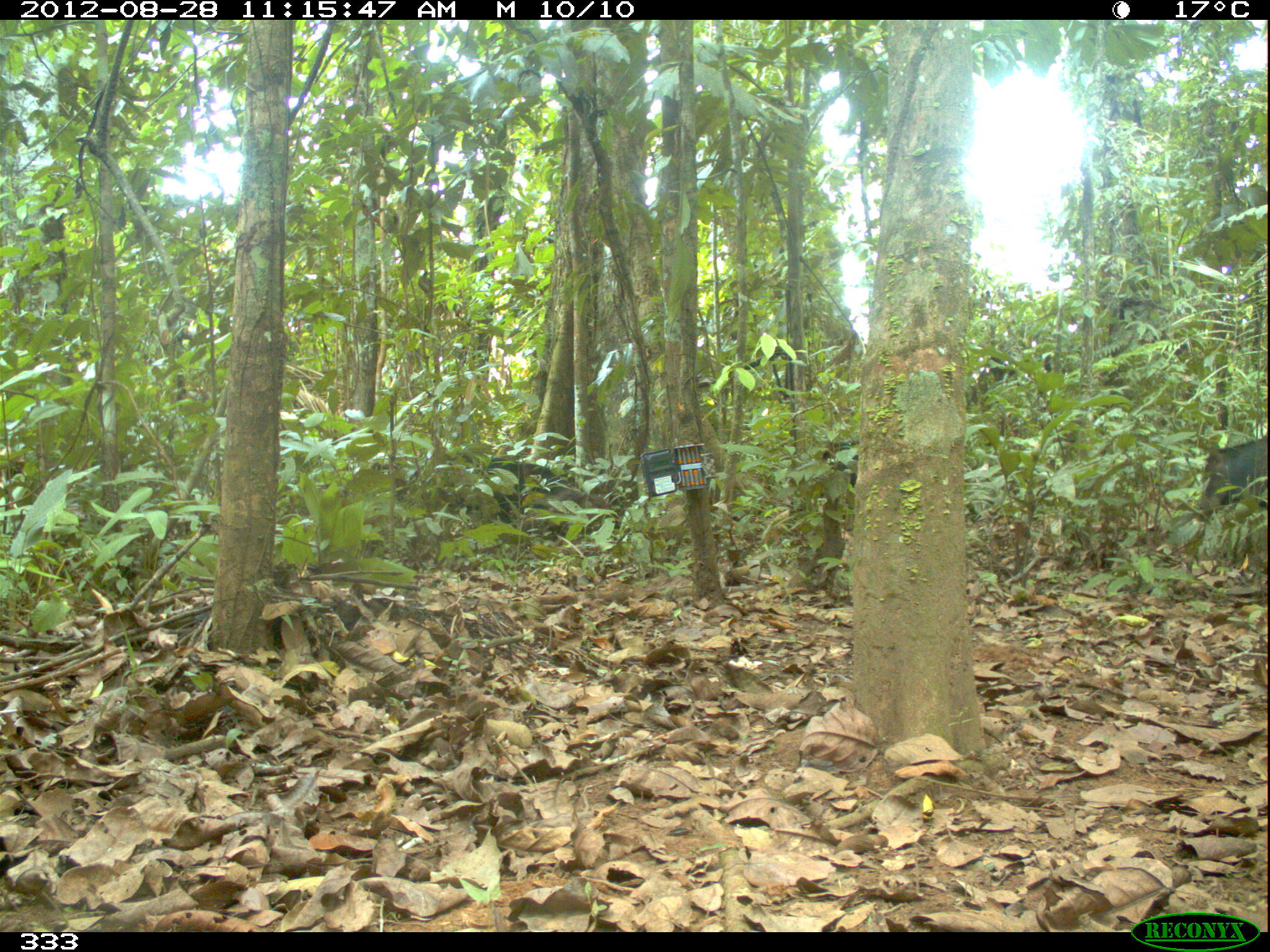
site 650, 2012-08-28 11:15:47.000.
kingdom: Animalia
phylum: Chordata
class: Mammalia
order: Artiodactyla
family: Tayassuidae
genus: Tayassu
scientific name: Tayassu pecari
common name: white-lipped peccary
Tayassu pecari (white-lipped peccary).